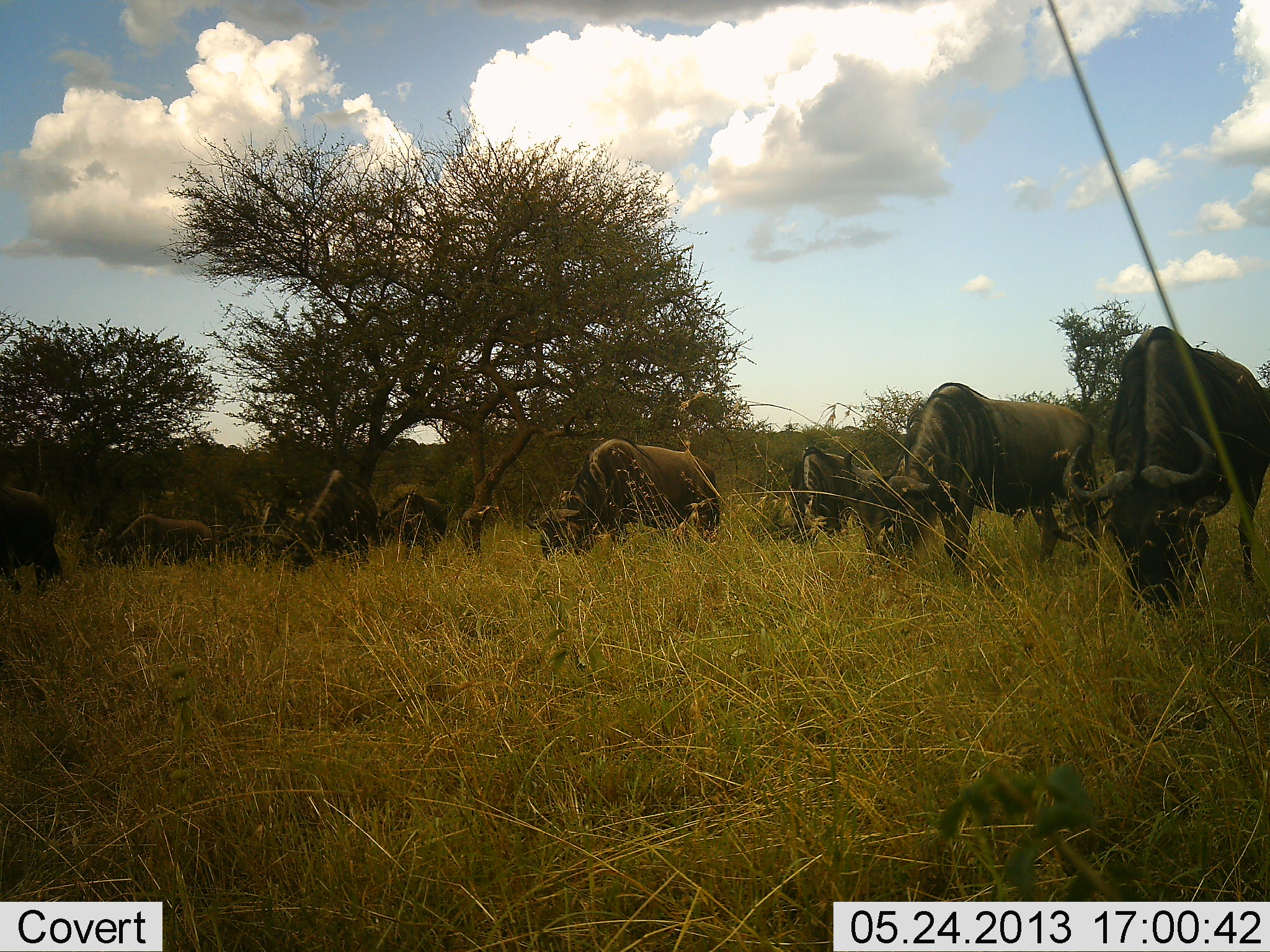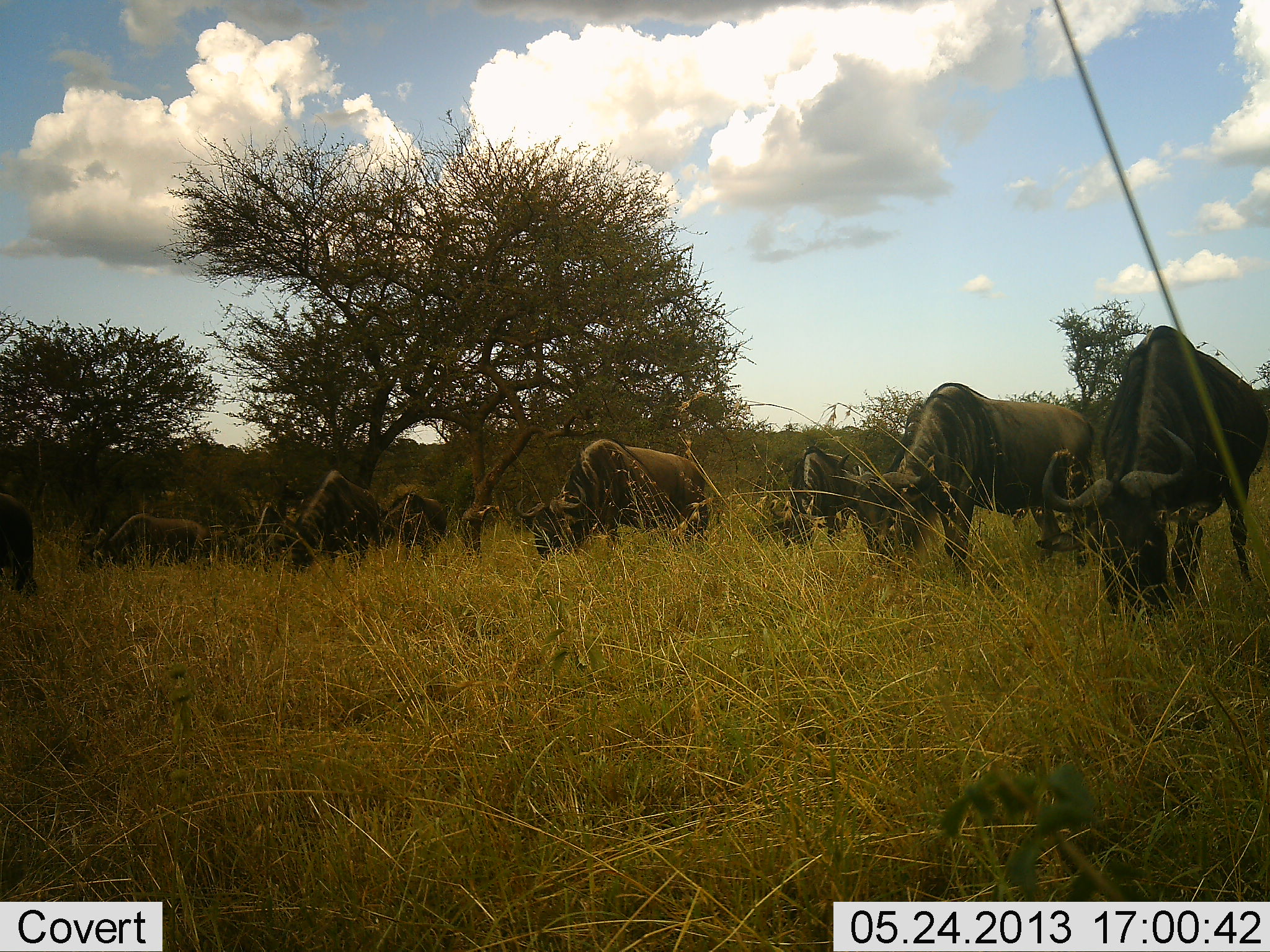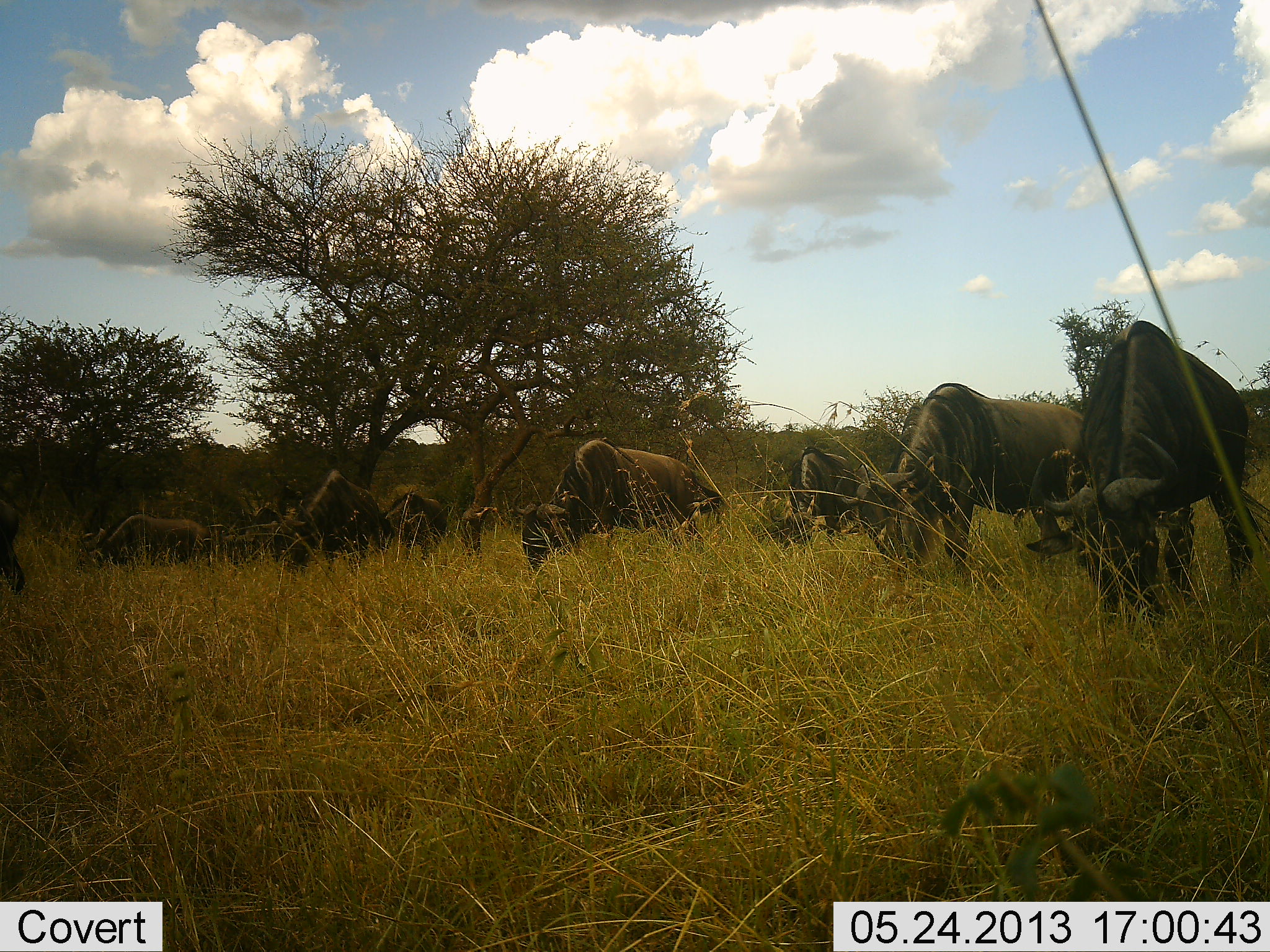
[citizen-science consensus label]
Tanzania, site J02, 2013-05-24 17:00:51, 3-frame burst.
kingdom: Animalia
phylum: Chordata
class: Mammalia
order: Artiodactyla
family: Bovidae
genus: Connochaetes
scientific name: Connochaetes taurinus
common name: blue wildebeest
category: wildebeest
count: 8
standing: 41%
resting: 0%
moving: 14%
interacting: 0%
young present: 0%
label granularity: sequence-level